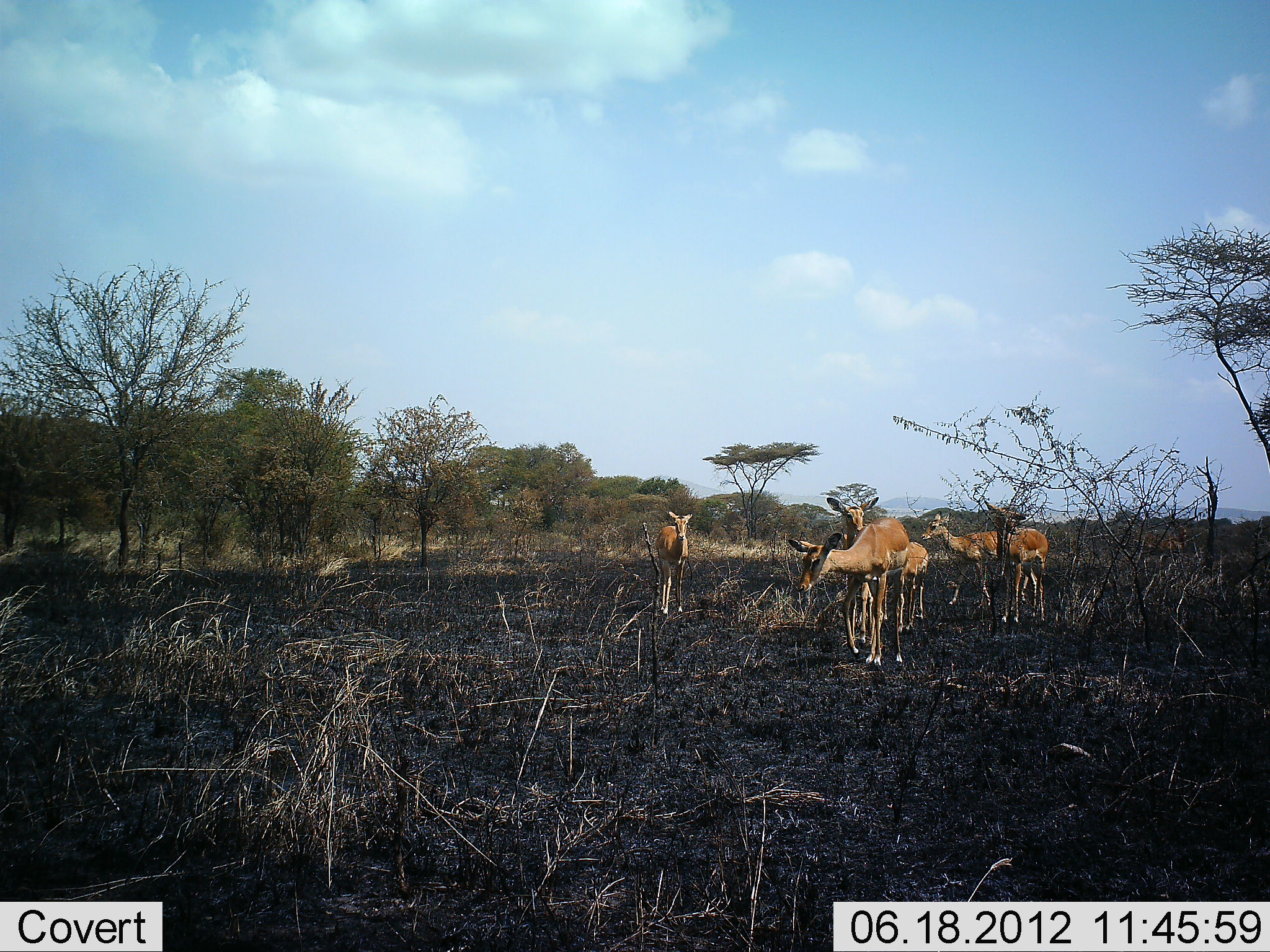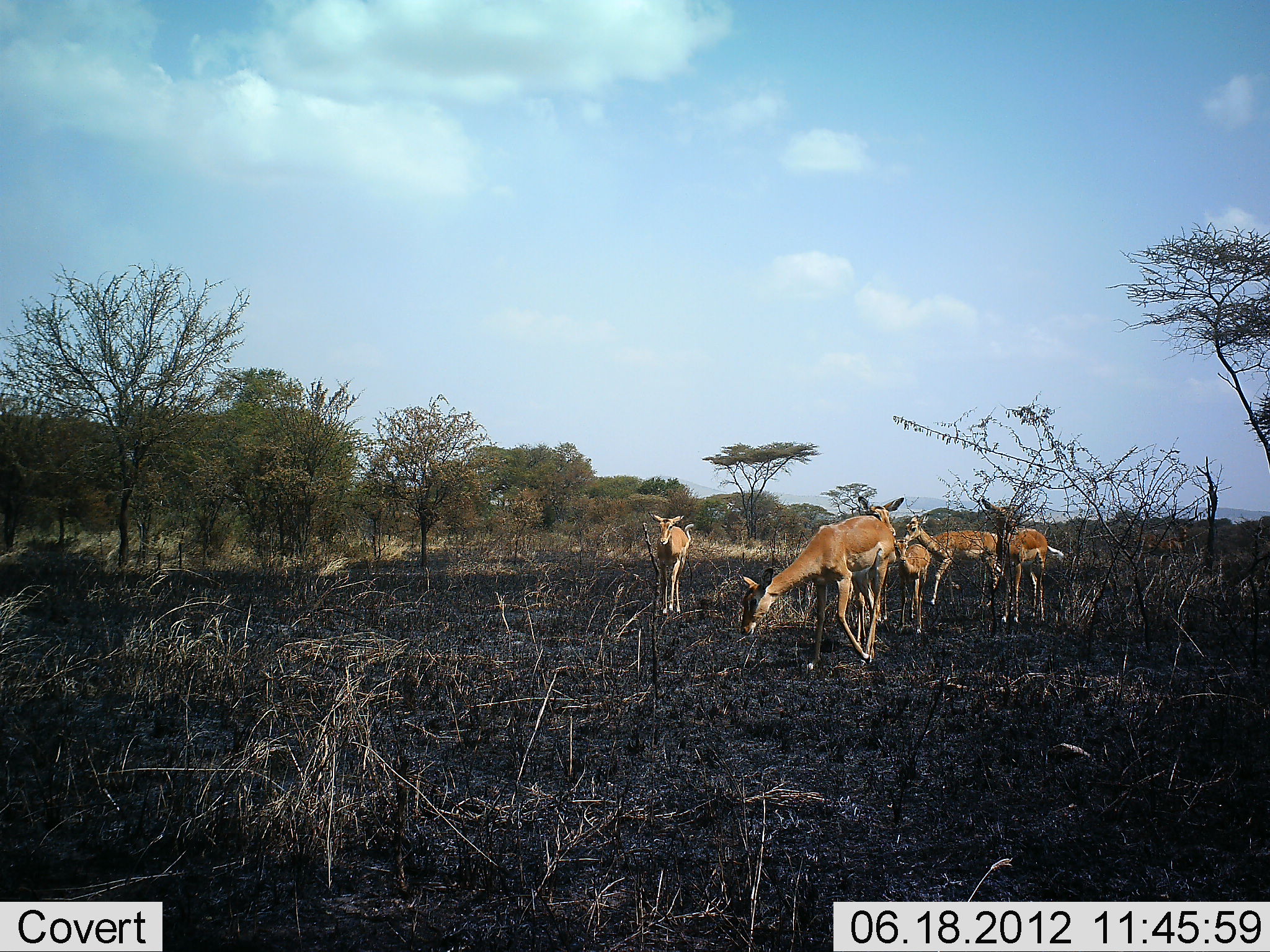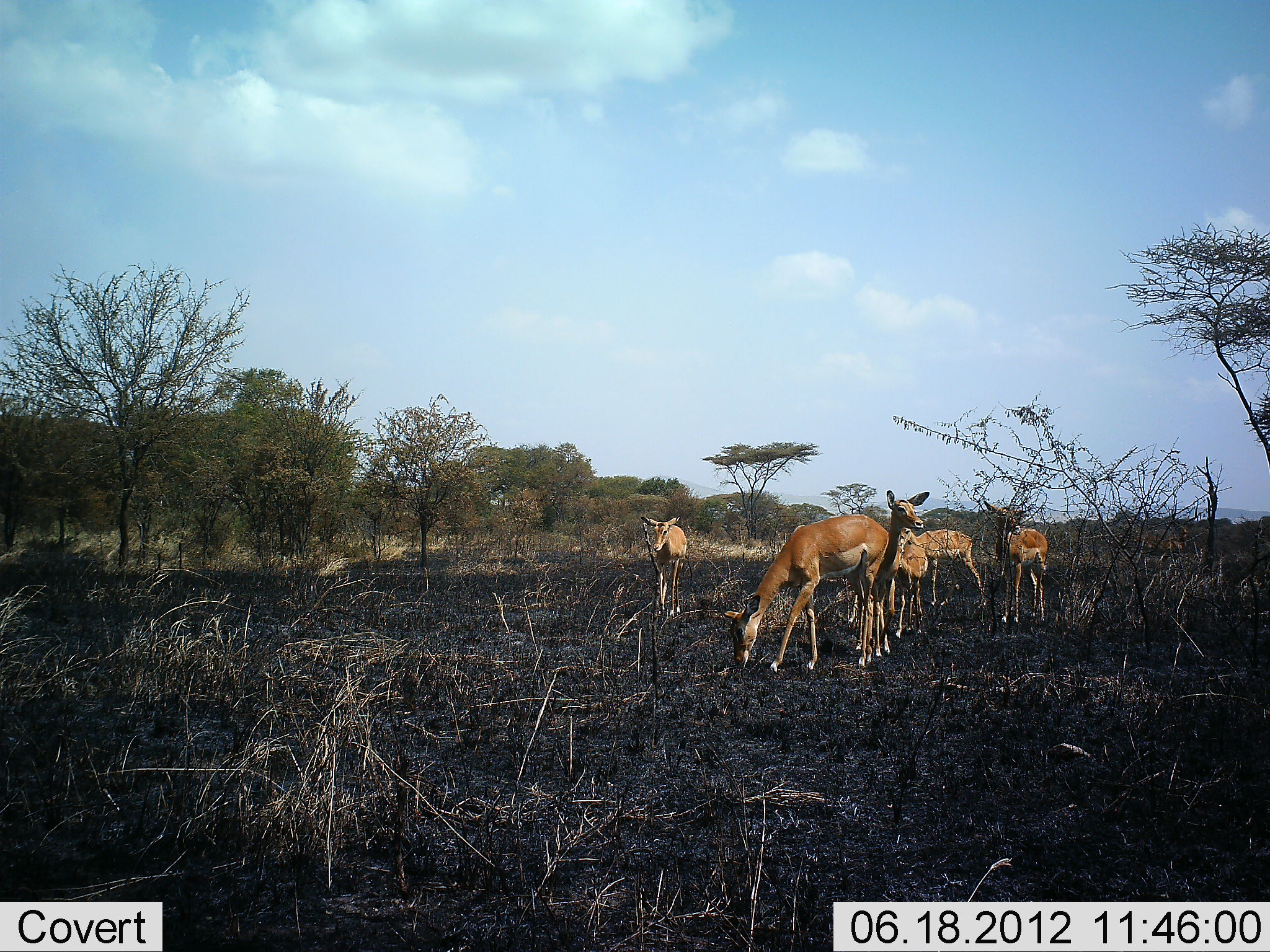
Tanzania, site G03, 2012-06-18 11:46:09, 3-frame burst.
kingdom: Animalia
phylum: Chordata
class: Mammalia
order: Artiodactyla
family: Bovidae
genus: Aepyceros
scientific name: Aepyceros melampus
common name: impala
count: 6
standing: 50%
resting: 0%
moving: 80%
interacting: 0%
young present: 20%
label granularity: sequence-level